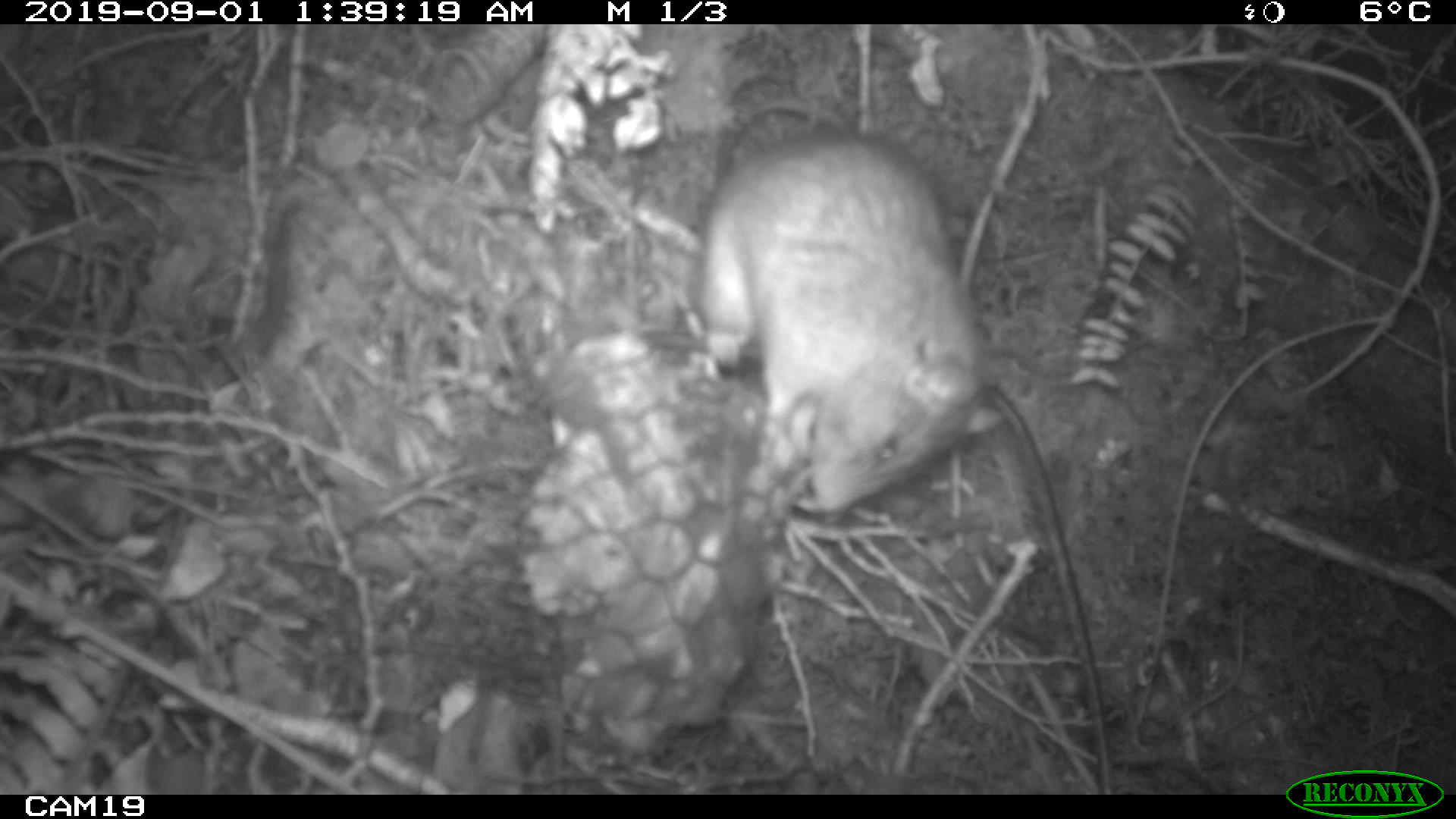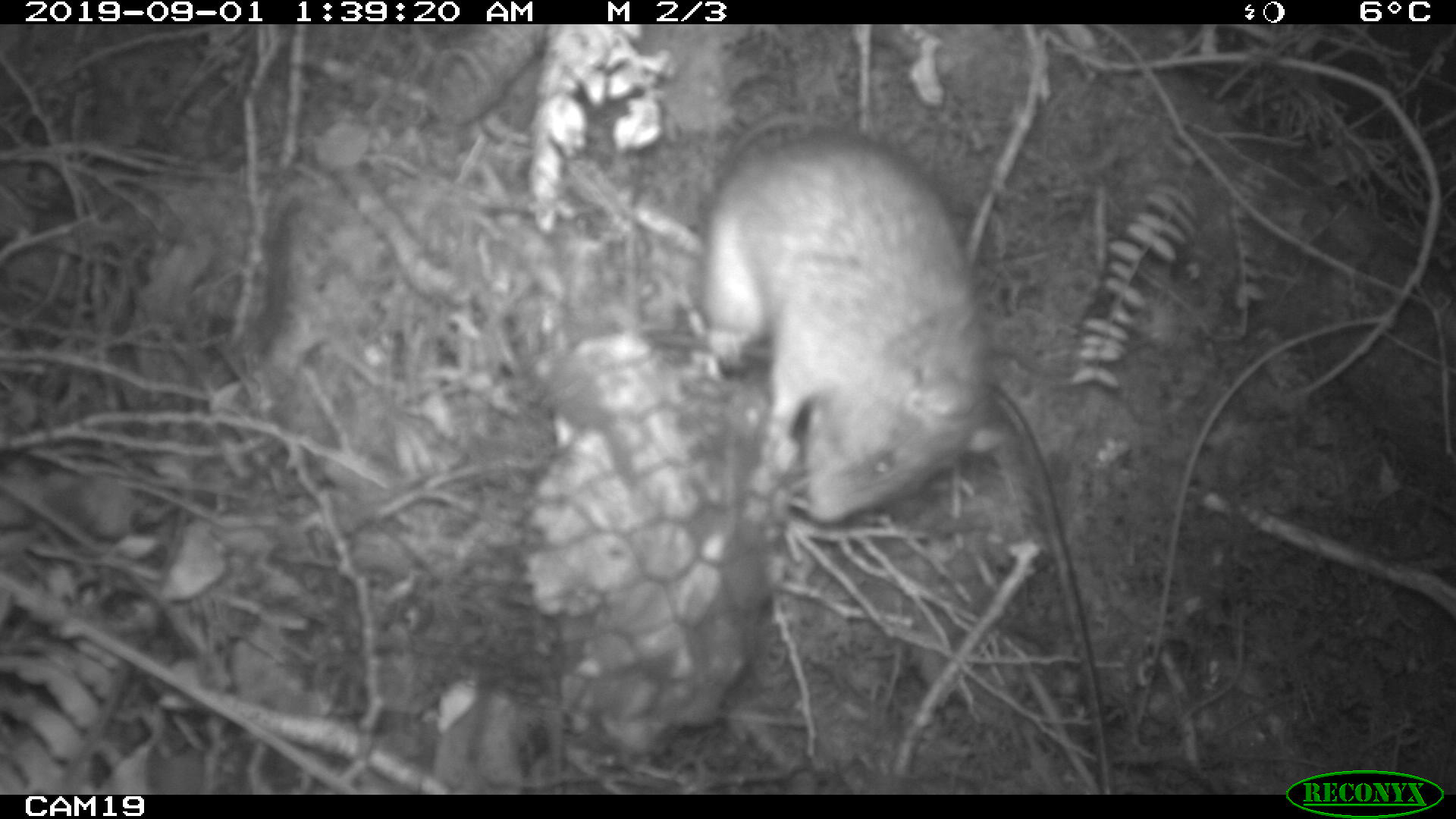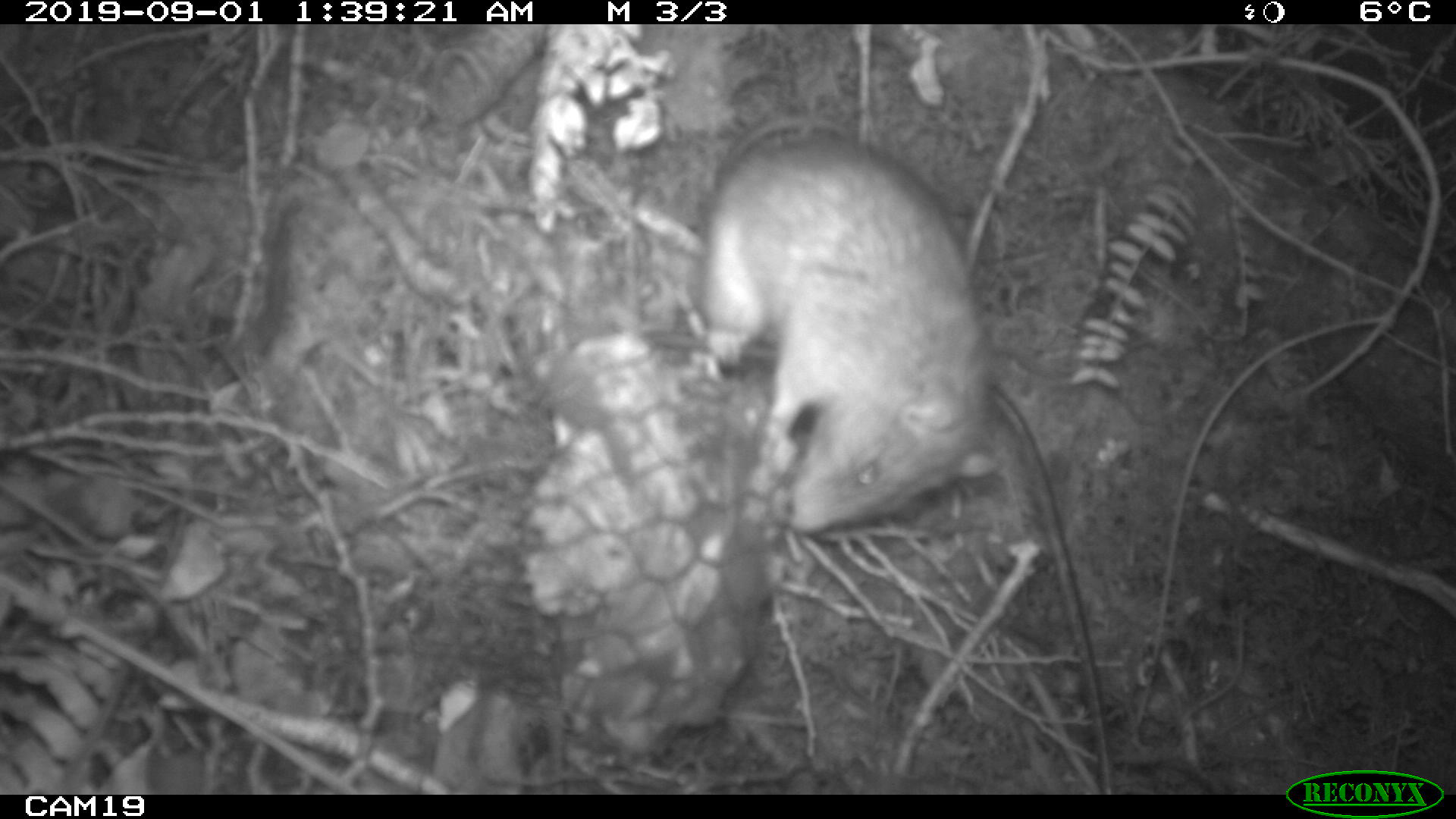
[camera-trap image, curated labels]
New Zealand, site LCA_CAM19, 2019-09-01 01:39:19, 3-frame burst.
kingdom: Animalia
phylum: Chordata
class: Mammalia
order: Rodentia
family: Muridae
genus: Rattus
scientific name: Rattus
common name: rat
Rat (Rattus).